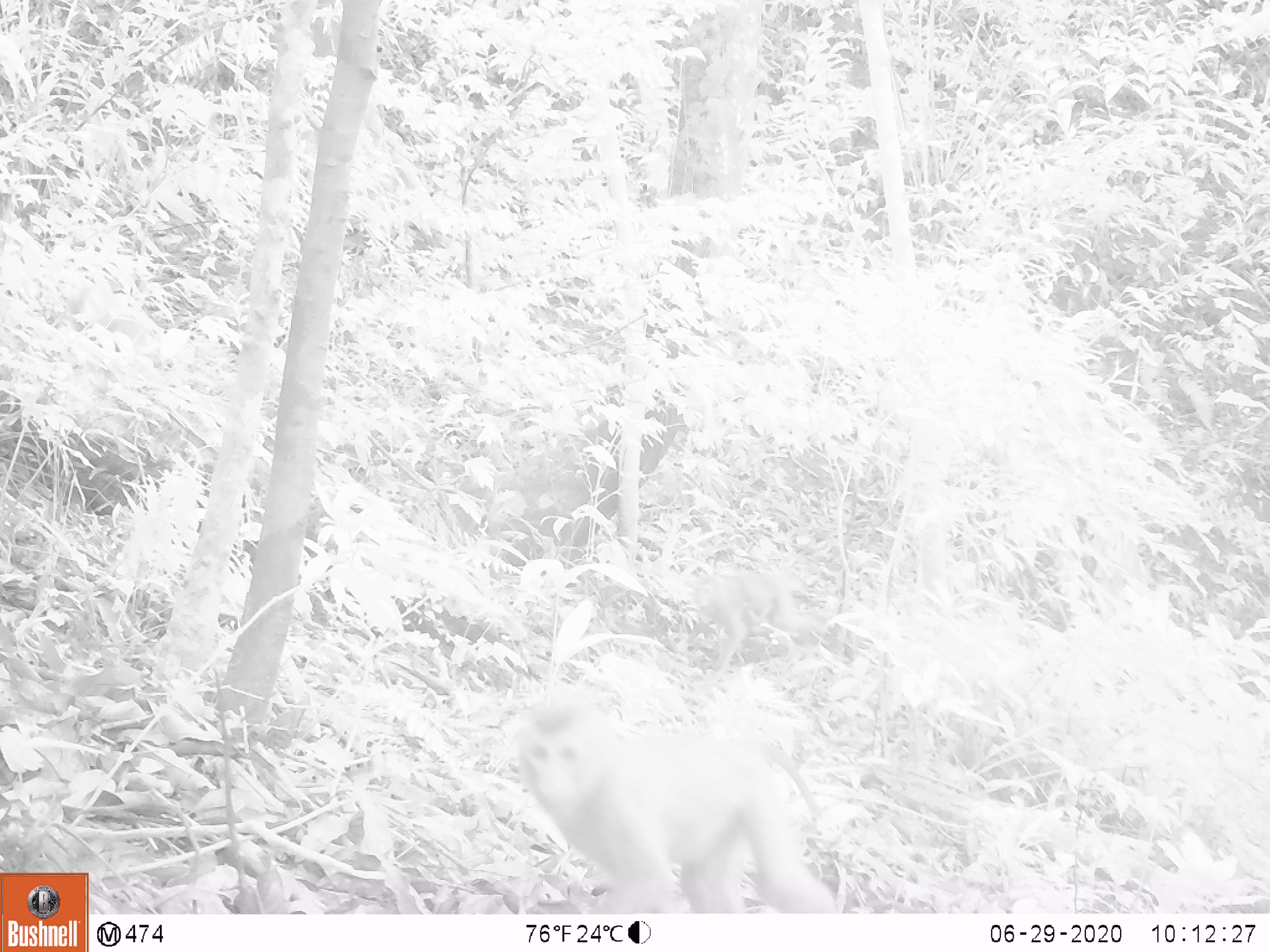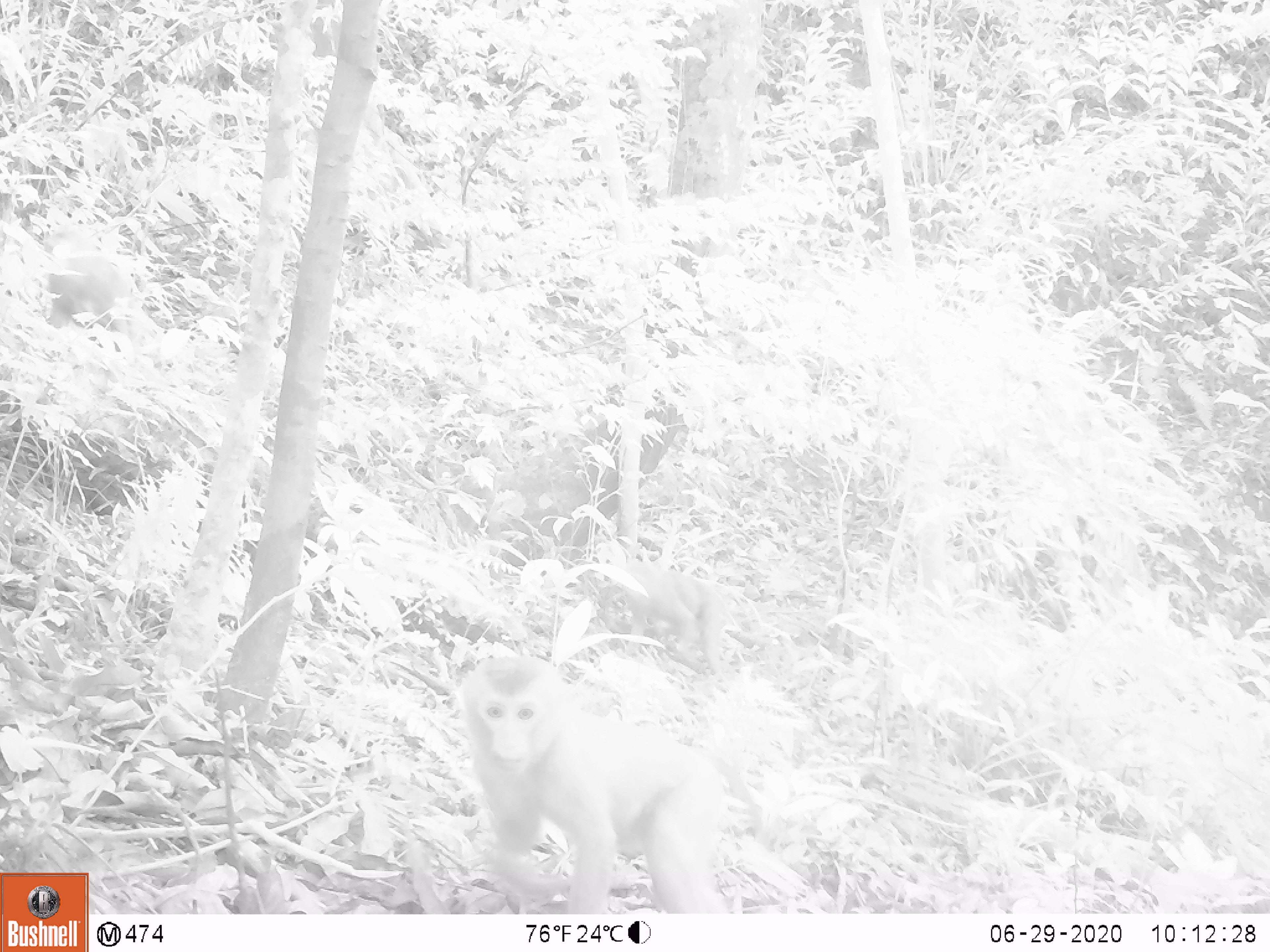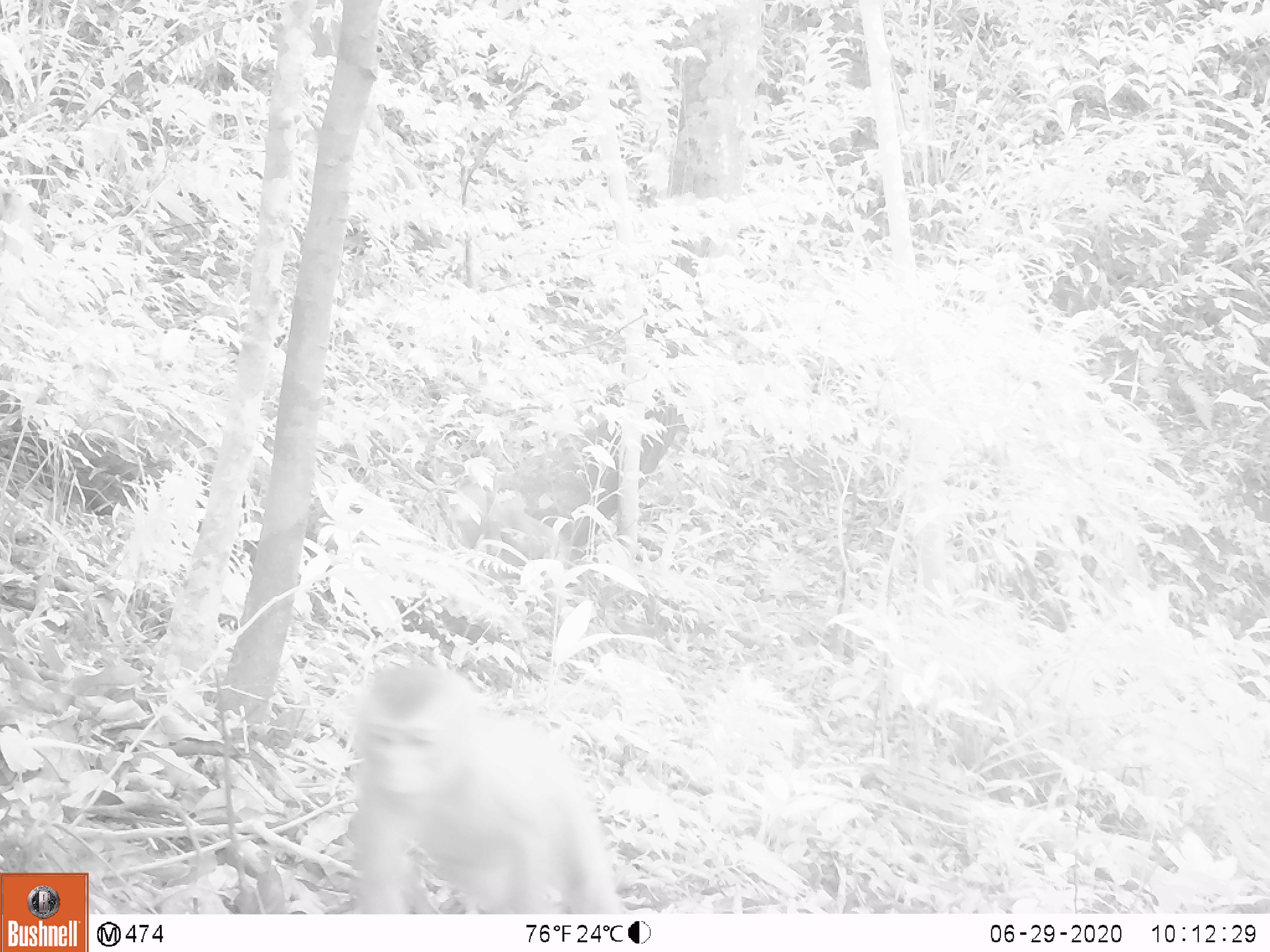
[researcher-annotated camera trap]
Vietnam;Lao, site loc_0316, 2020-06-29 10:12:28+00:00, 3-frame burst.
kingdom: Animalia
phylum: Chordata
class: Mammalia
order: Primates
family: Cercopithecidae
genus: Macaca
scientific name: Macaca nemestrina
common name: pig-tailed macaque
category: pig tailed macaque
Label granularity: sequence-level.